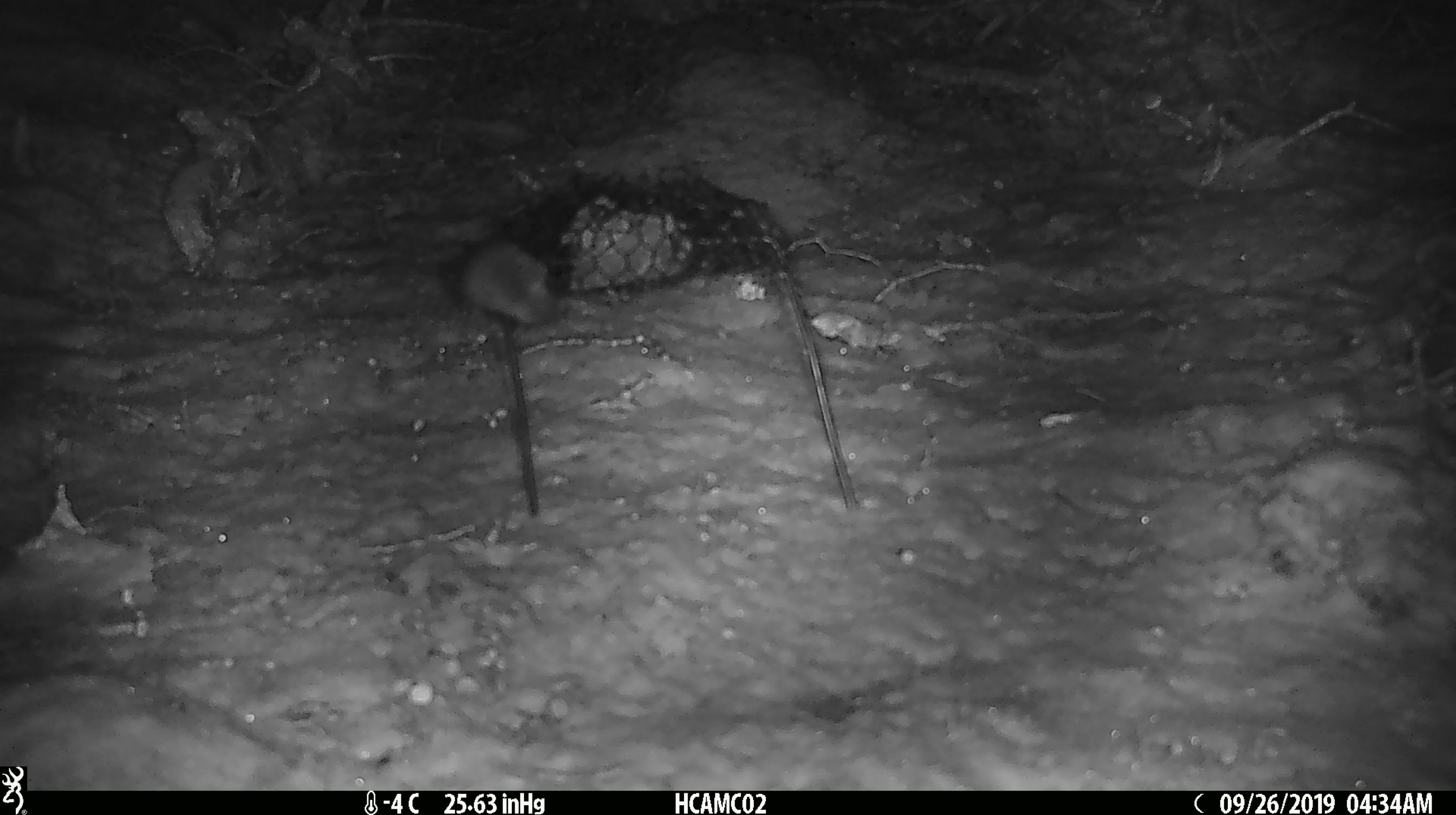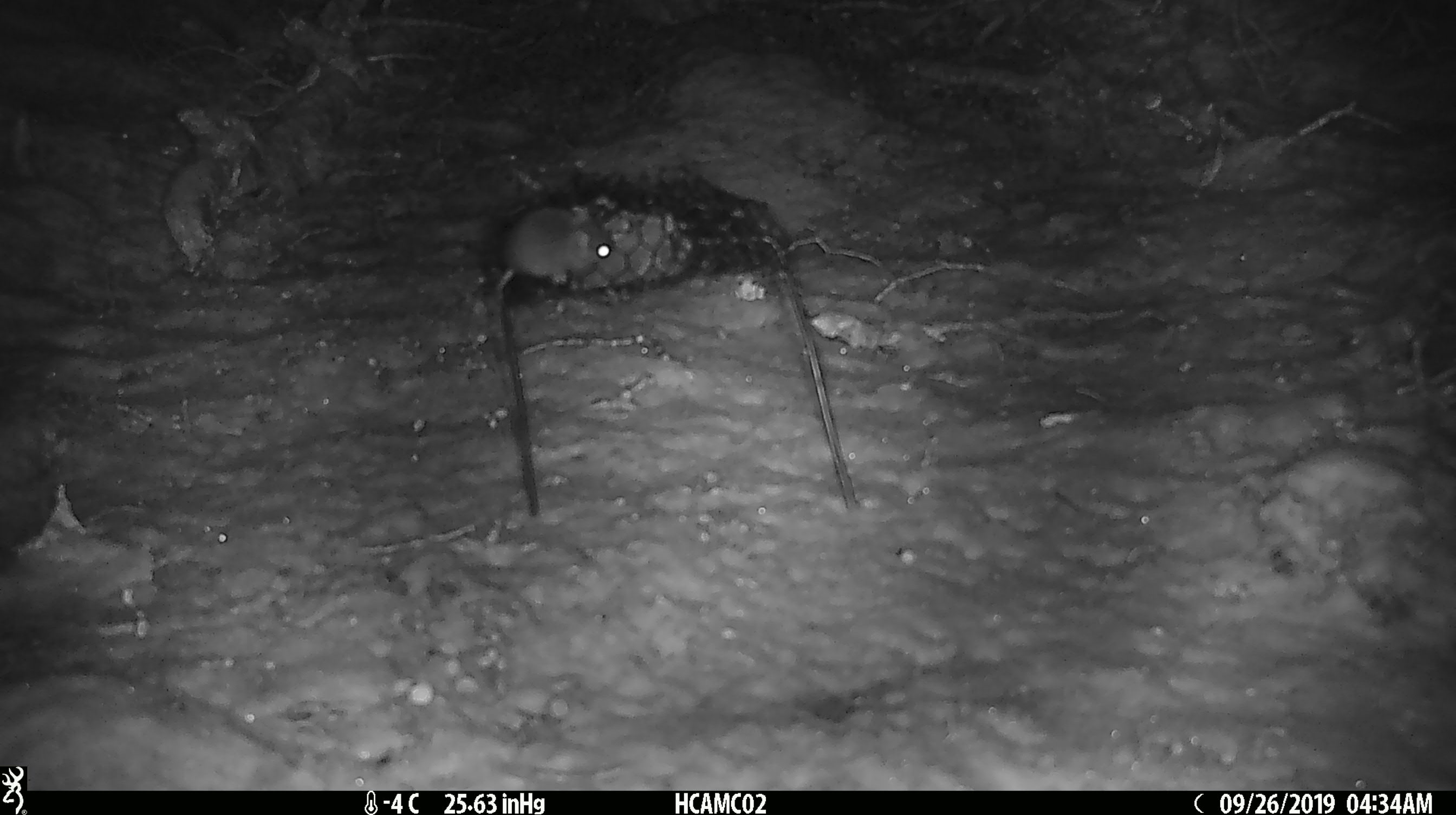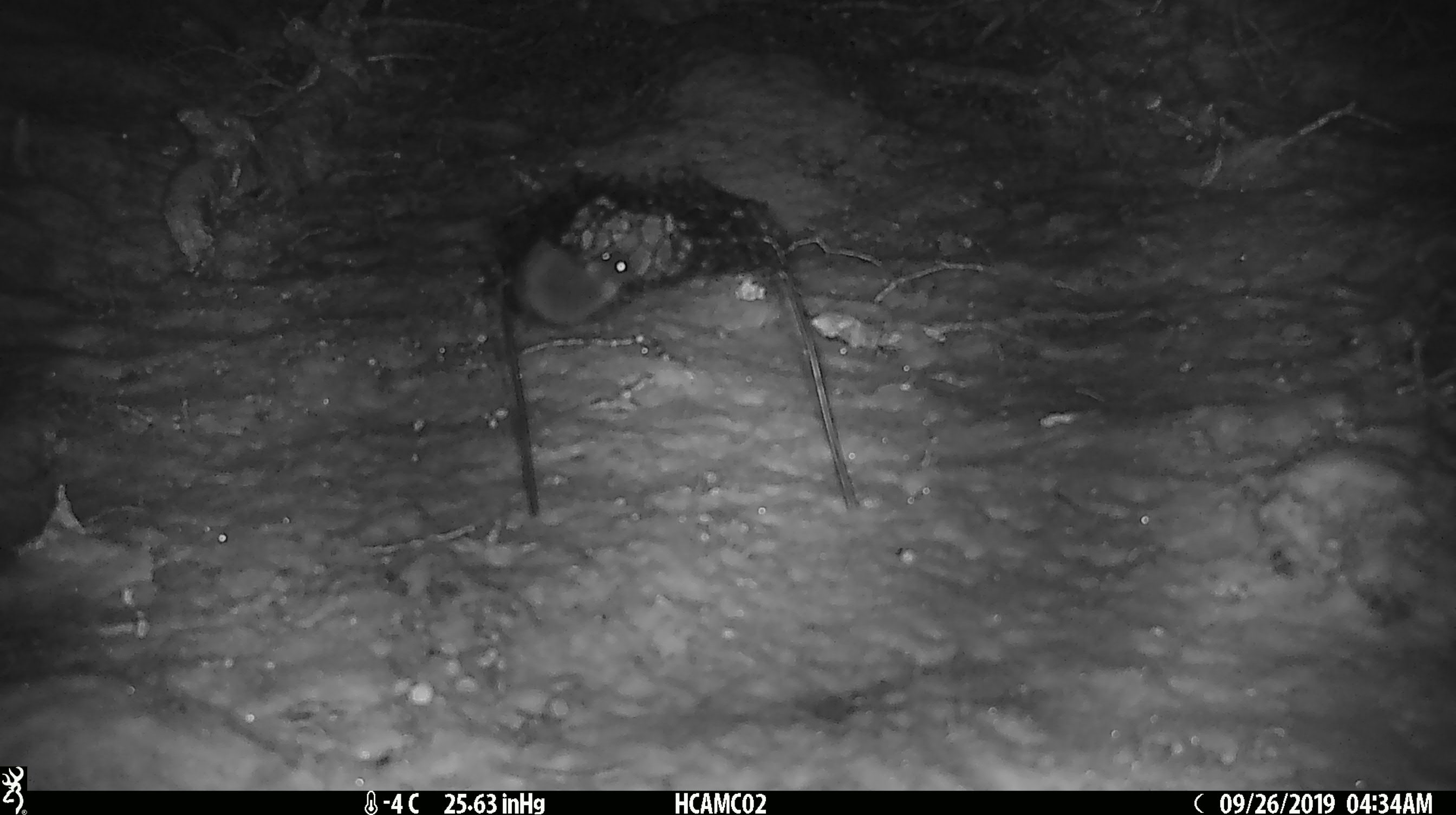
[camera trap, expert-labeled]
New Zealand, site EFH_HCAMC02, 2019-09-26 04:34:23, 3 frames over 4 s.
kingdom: Animalia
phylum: Chordata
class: Mammalia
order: Rodentia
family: Muridae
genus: Mus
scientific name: Mus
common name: mouse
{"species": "mouse (Mus)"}